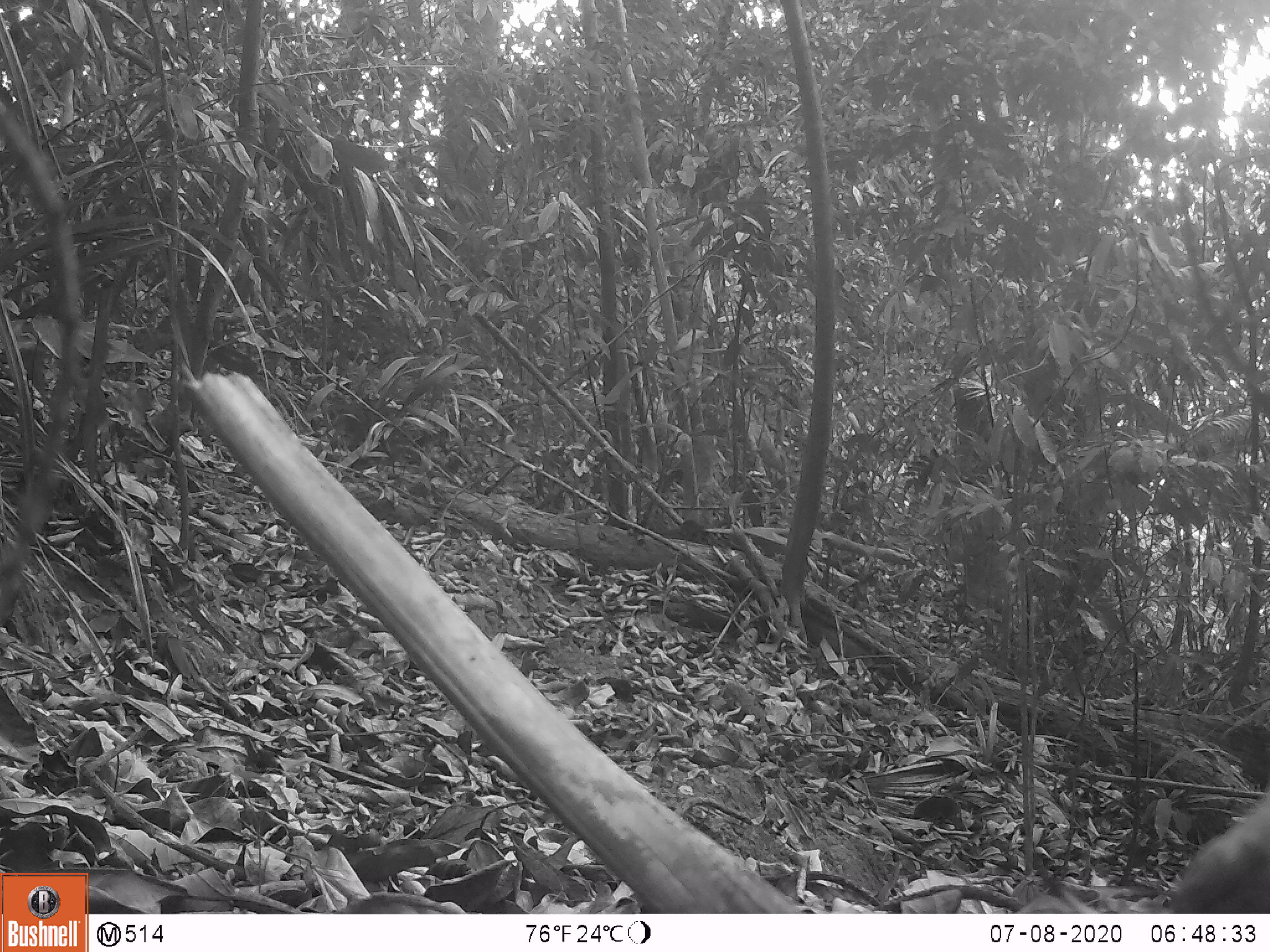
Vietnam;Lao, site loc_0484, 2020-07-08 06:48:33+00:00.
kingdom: Animalia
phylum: Chordata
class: Mammalia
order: Artiodactyla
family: Suidae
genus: Sus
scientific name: Sus scrofa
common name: eurasian wild pig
Eurasian wild pig (Sus scrofa). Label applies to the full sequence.